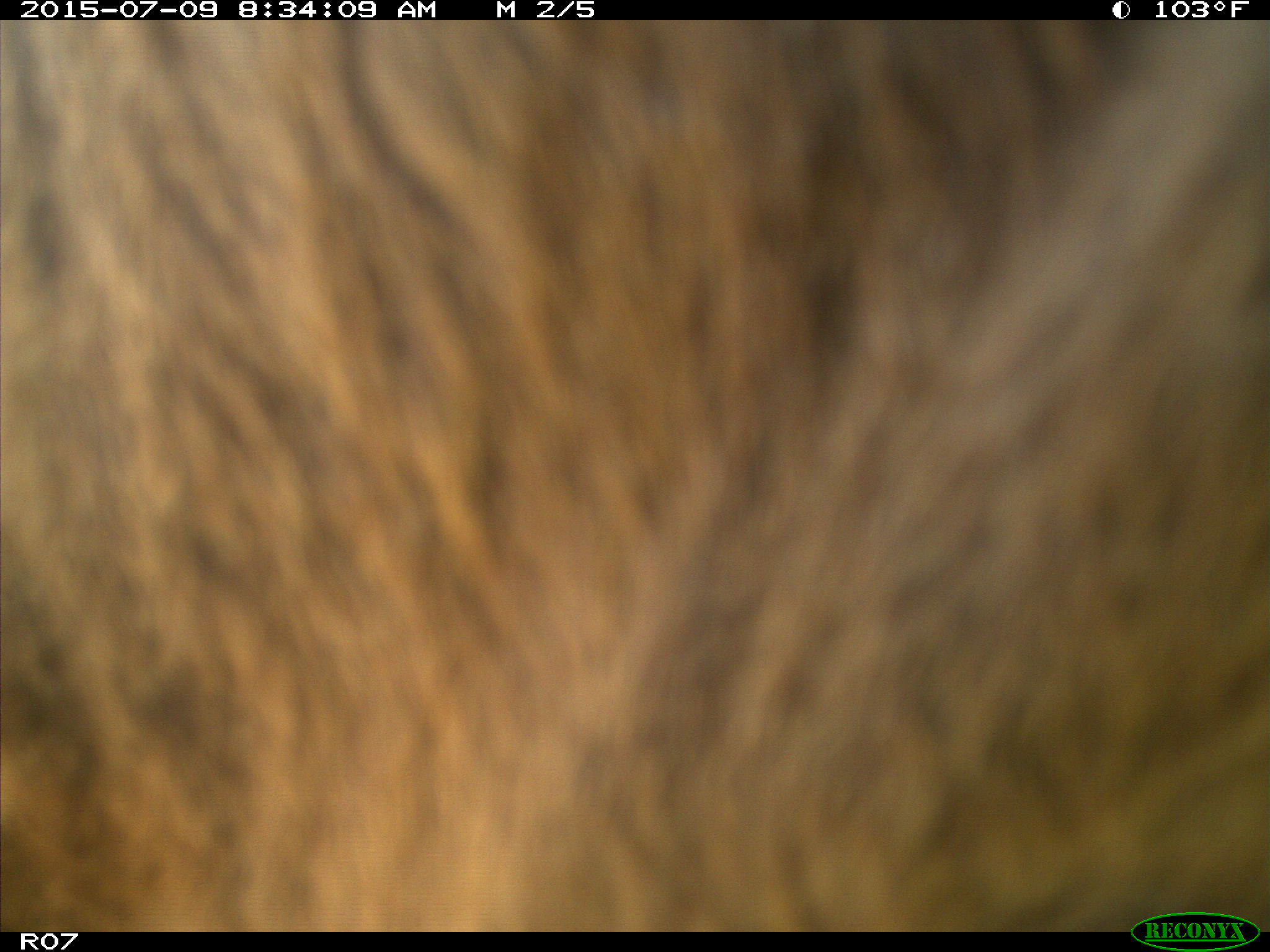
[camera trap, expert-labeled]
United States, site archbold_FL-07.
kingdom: Animalia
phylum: Chordata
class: Mammalia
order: Artiodactyla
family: Bovidae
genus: Bos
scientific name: Bos taurus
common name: domestic cow